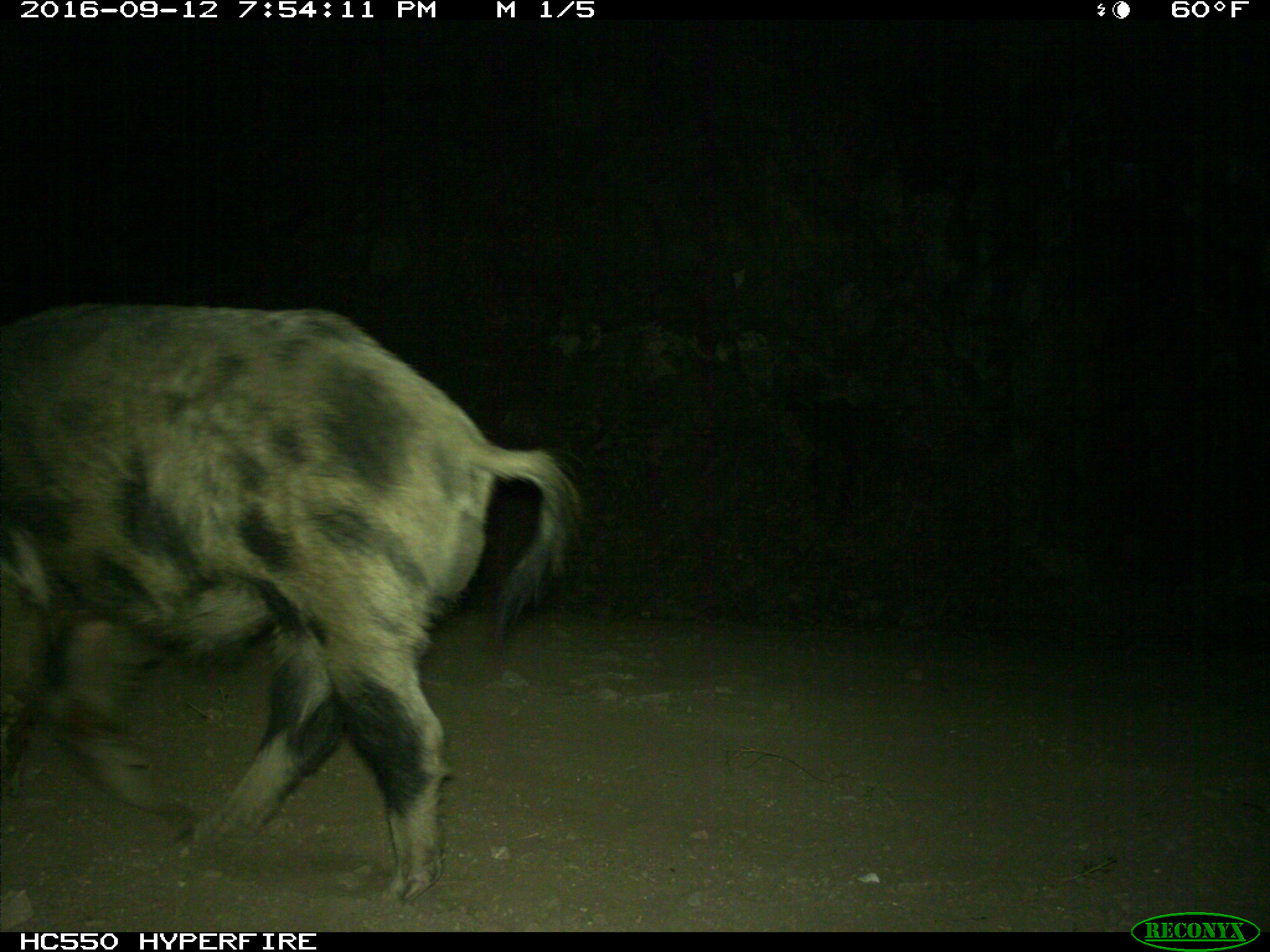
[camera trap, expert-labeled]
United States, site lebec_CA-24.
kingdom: Animalia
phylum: Chordata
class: Mammalia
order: Artiodactyla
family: Suidae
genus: Sus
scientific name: Sus scrofa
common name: wild boar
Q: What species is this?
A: Sus scrofa (wild boar).